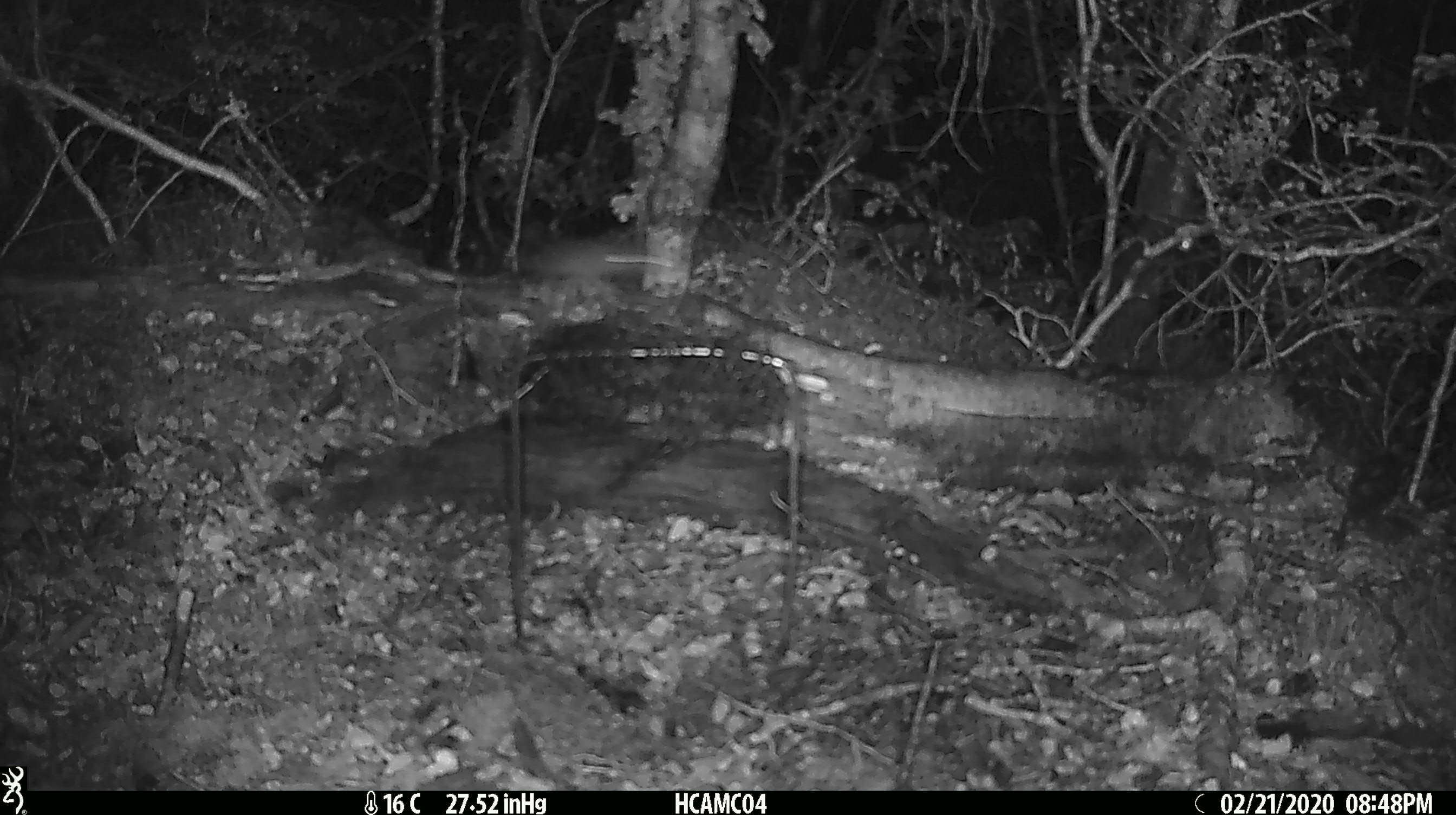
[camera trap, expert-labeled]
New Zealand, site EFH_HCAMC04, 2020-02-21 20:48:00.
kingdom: Animalia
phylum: Chordata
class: Mammalia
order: Rodentia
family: Muridae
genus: Mus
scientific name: Mus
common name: mouse